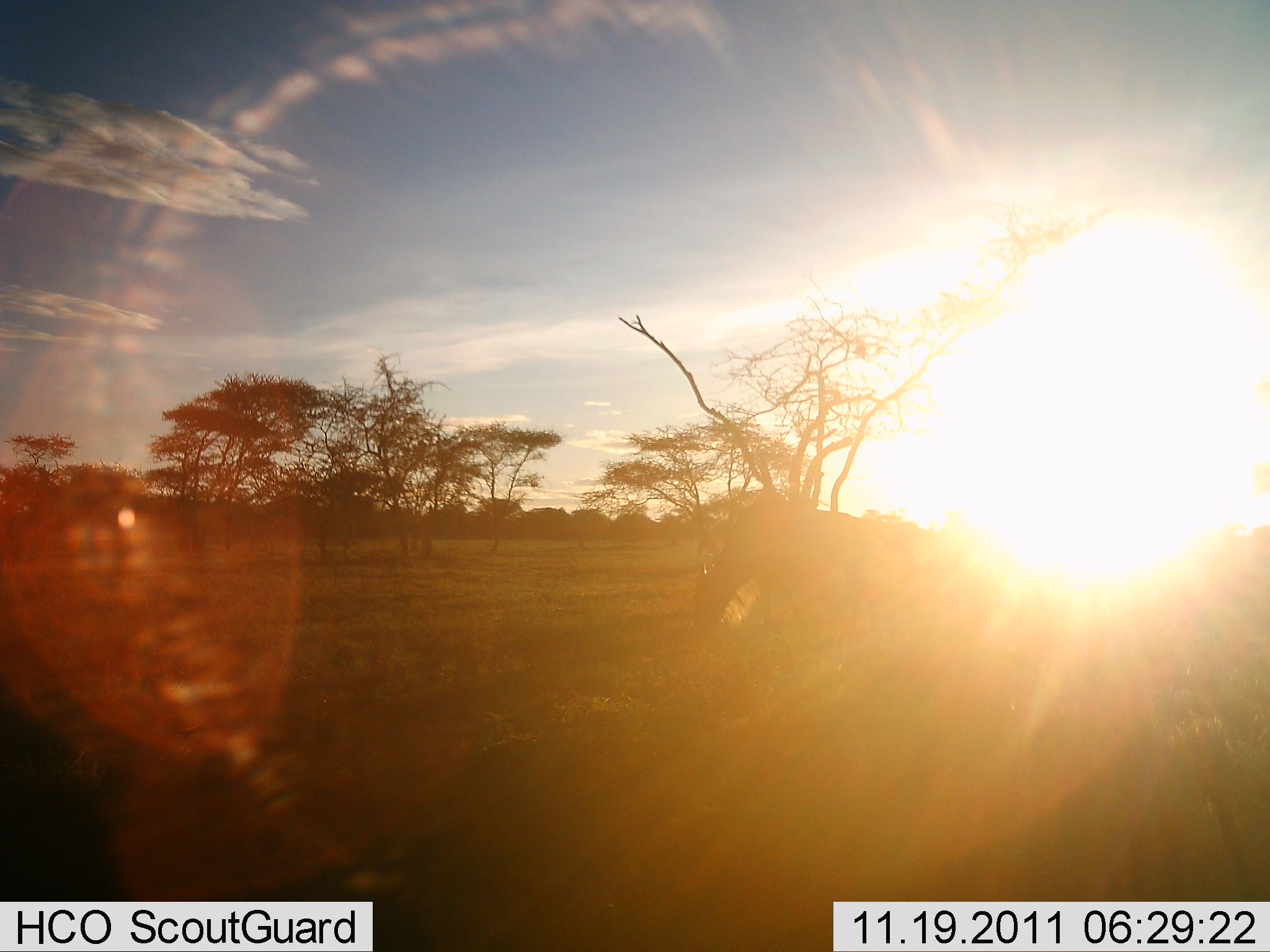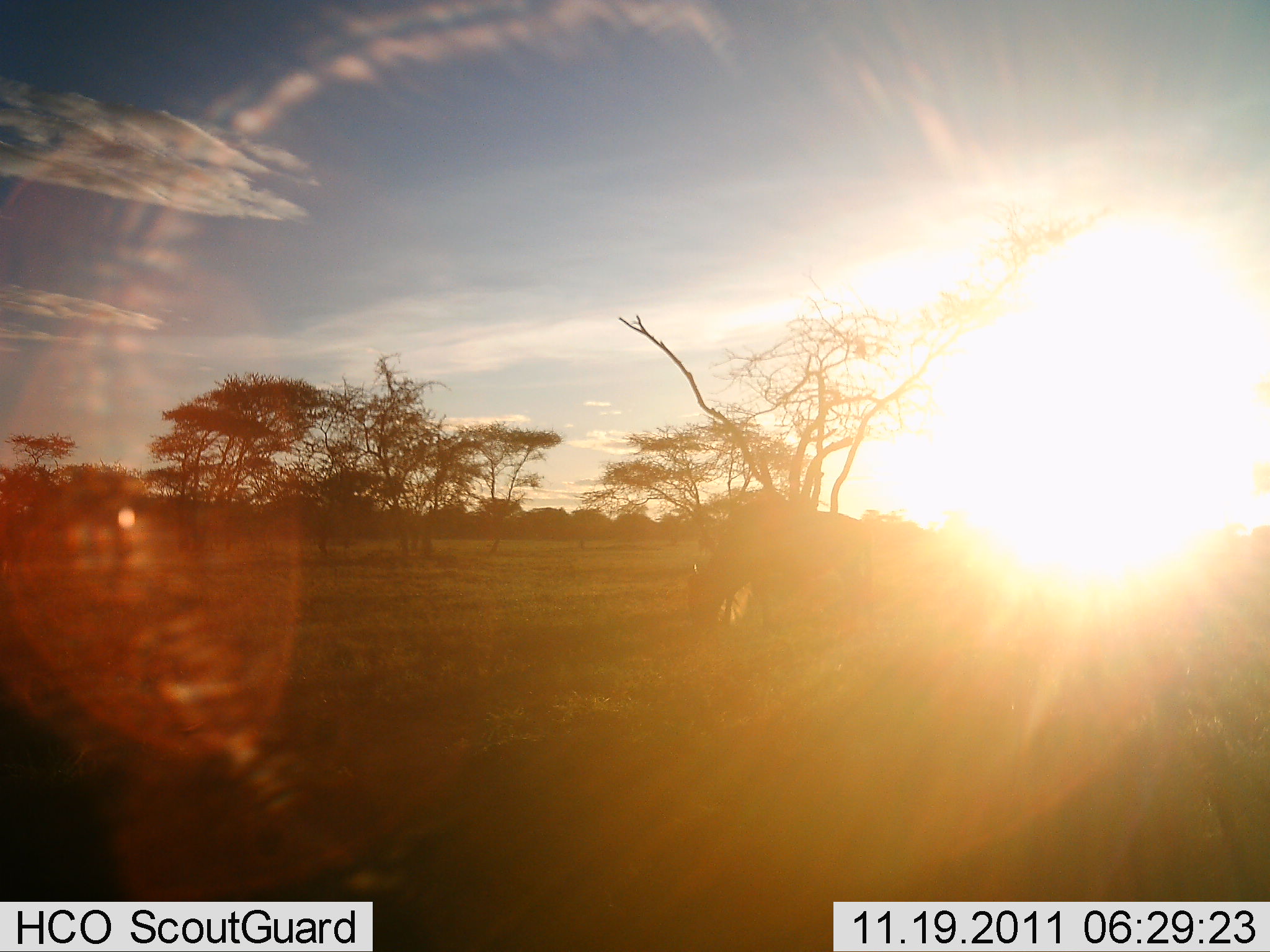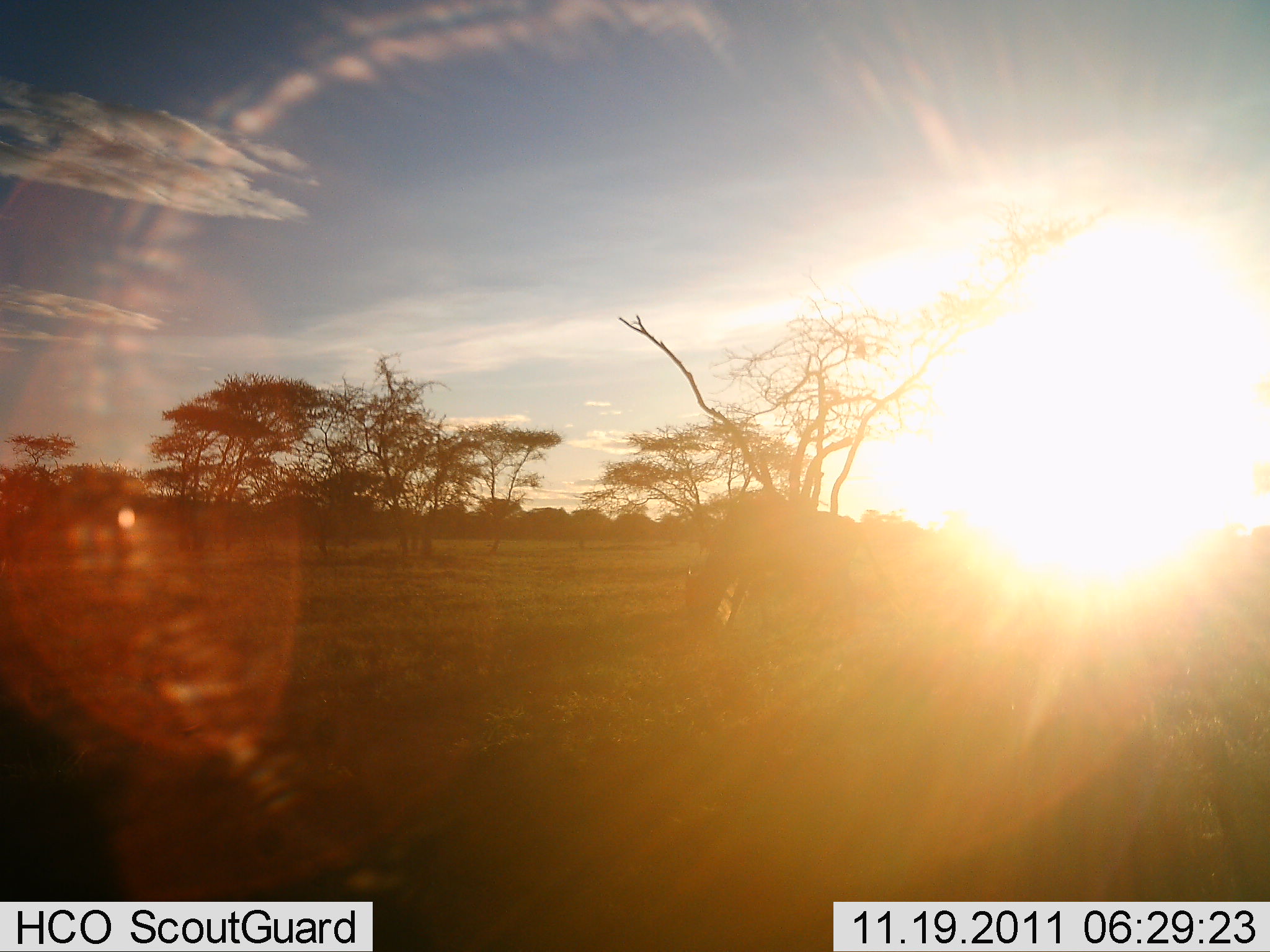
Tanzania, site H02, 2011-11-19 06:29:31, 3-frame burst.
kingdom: Animalia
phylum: Chordata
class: Mammalia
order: Artiodactyla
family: Bovidae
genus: Connochaetes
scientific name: Connochaetes taurinus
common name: blue wildebeest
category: wildebeest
Wildebeest (blue wildebeest) (Connochaetes taurinus), count 1. Behavior (volunteer vote fractions): standing 15%, resting 0%, moving 0%, interacting 0%. Young present (vote fraction): 0%. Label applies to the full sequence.